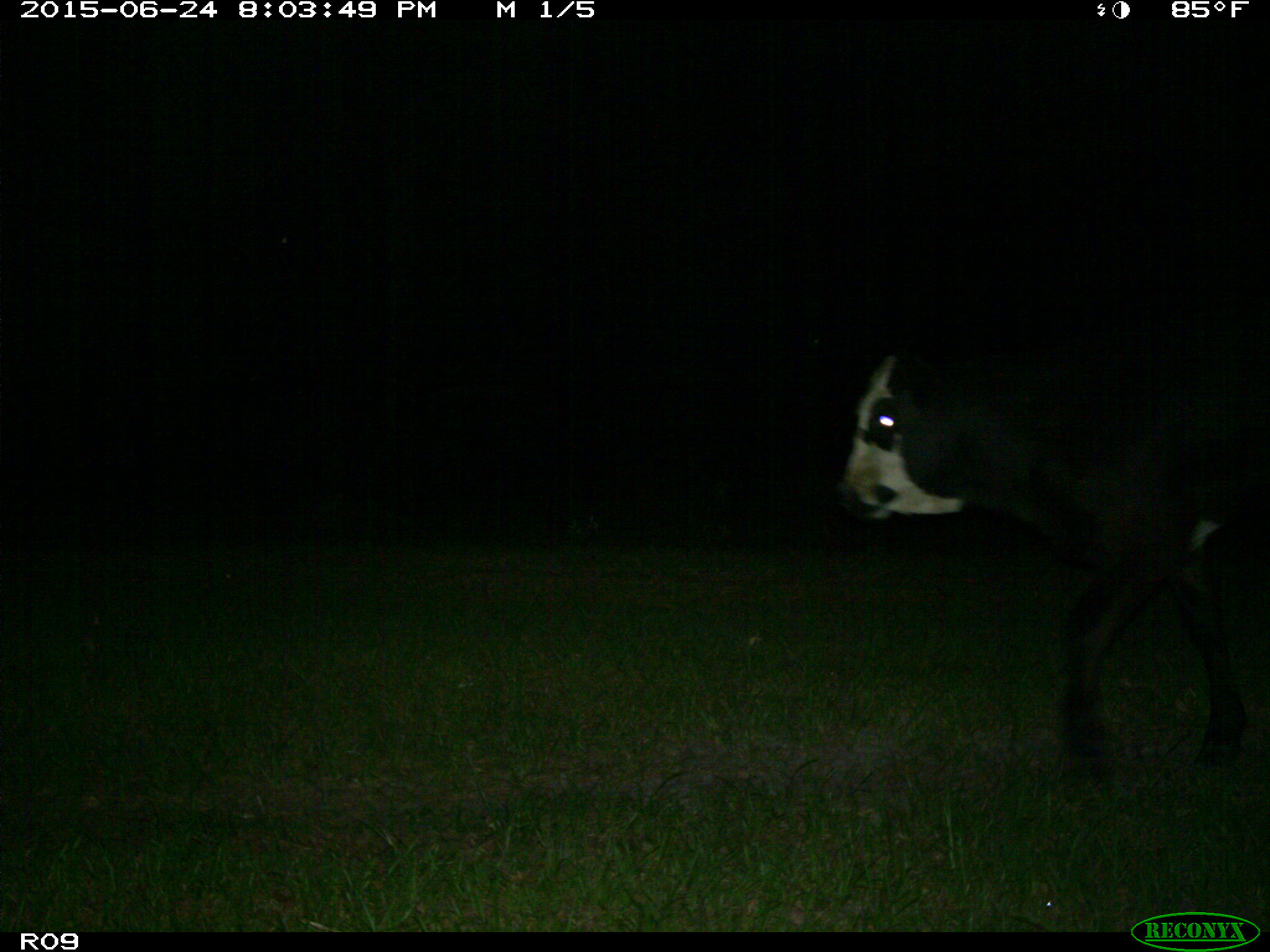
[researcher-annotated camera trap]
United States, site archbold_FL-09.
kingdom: Animalia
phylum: Chordata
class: Mammalia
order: Artiodactyla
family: Bovidae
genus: Bos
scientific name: Bos taurus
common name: domestic cow